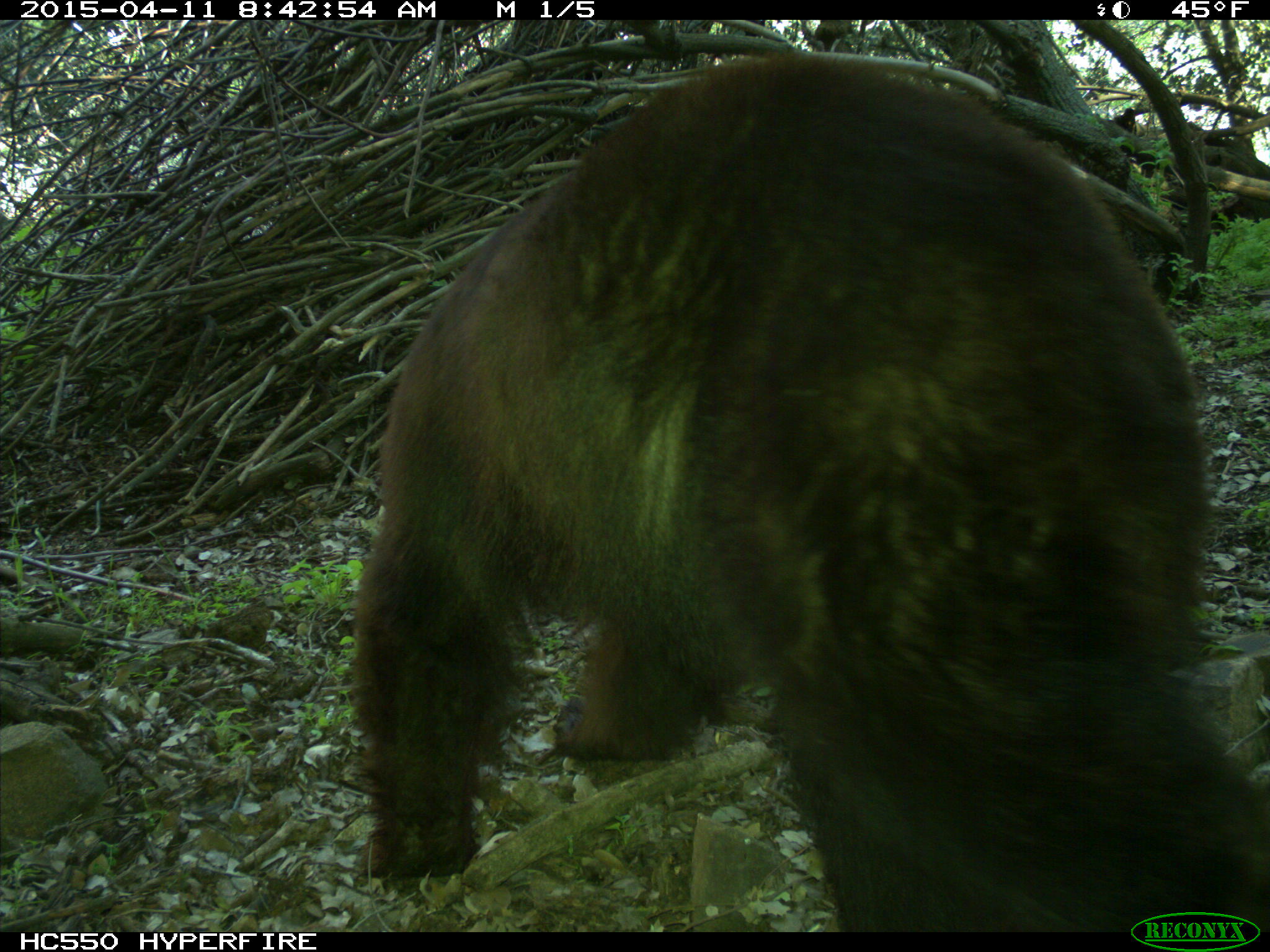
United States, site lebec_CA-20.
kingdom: Animalia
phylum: Chordata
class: Mammalia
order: Carnivora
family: Ursidae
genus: Ursus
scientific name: Ursus americanus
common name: american black bear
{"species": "Ursus americanus (american black bear)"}